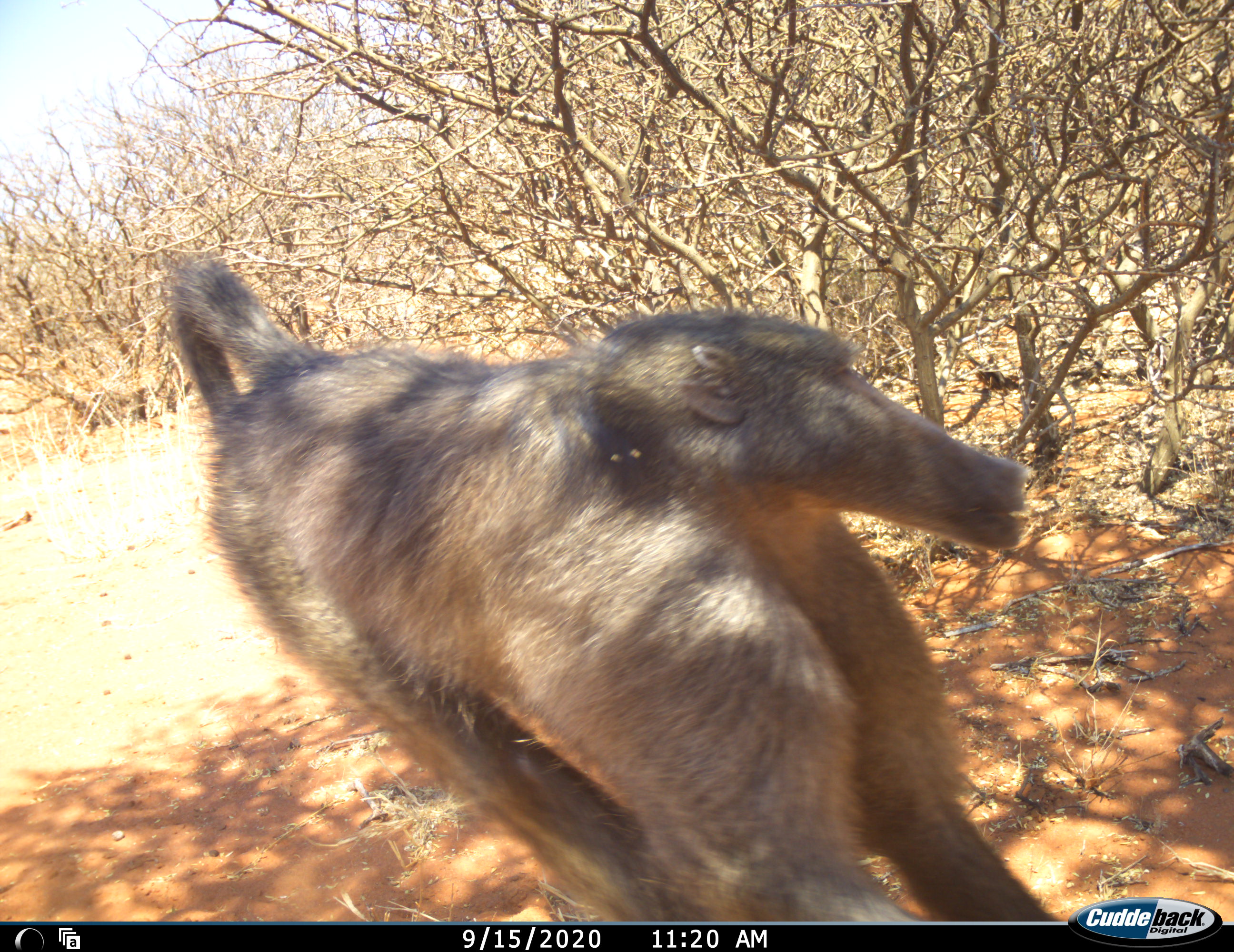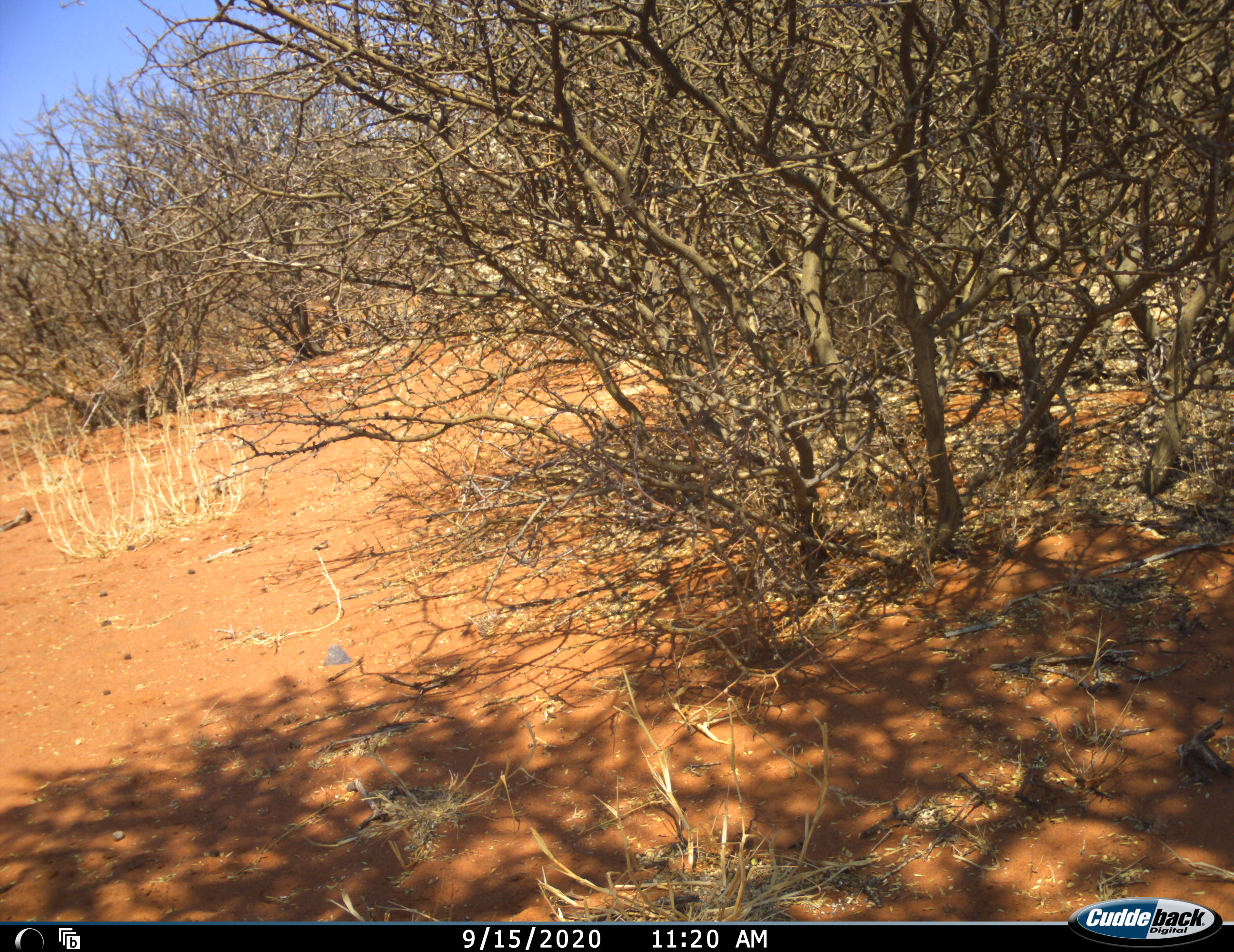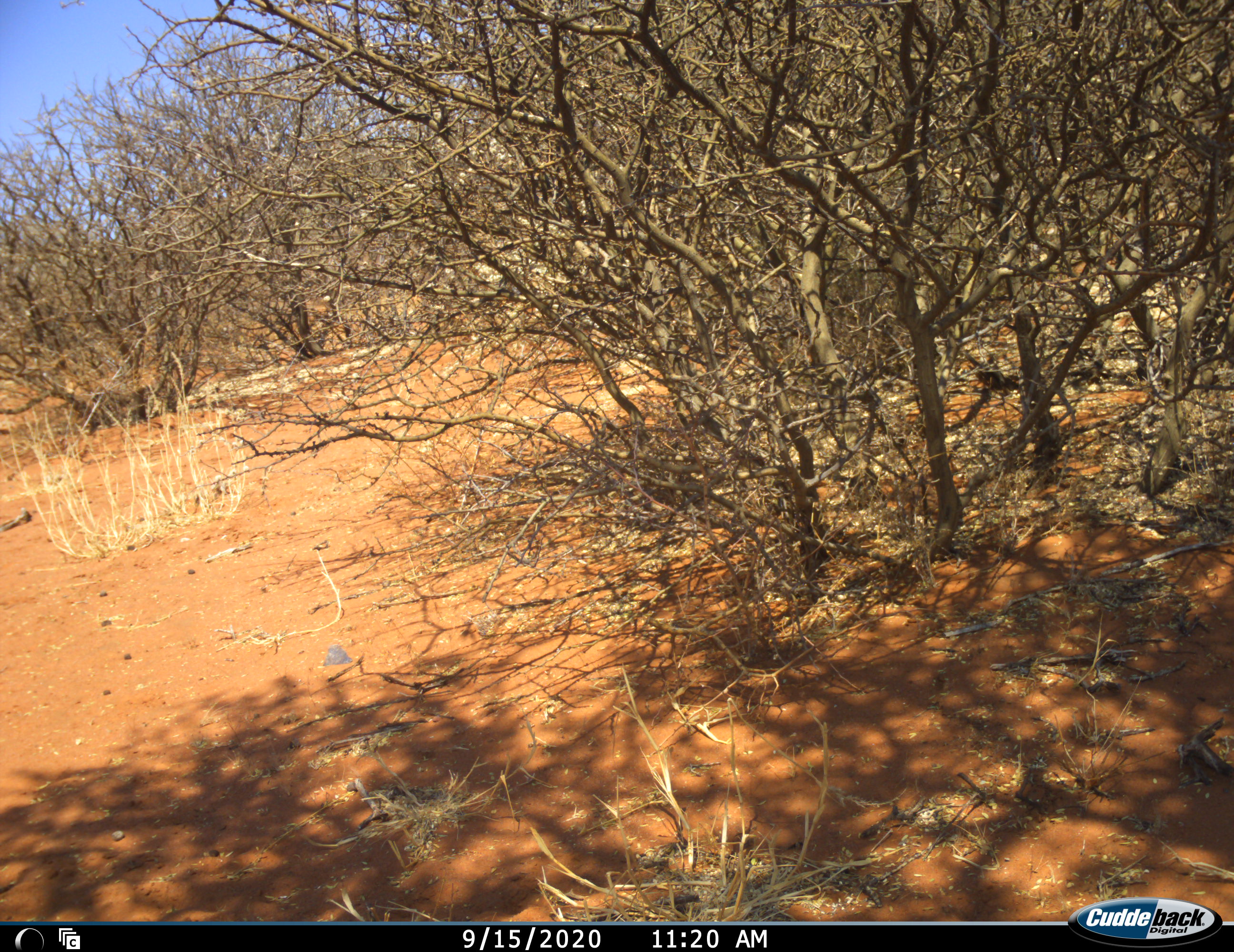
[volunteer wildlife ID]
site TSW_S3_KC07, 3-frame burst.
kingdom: Animalia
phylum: Chordata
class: Mammalia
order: Primates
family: Cercopithecidae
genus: Papio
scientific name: Papio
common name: baboon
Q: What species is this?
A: Baboon (Papio).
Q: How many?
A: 1.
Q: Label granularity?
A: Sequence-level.